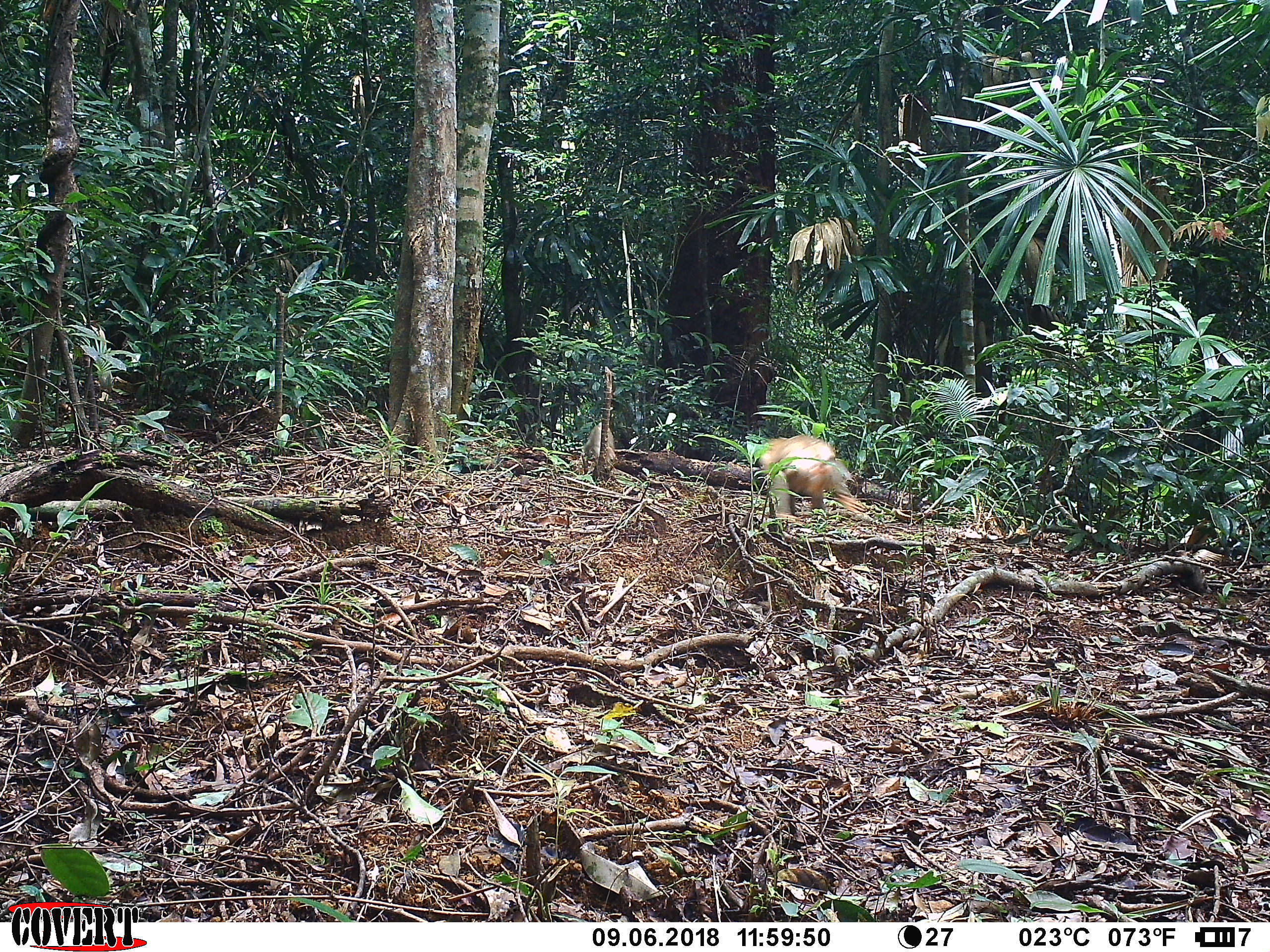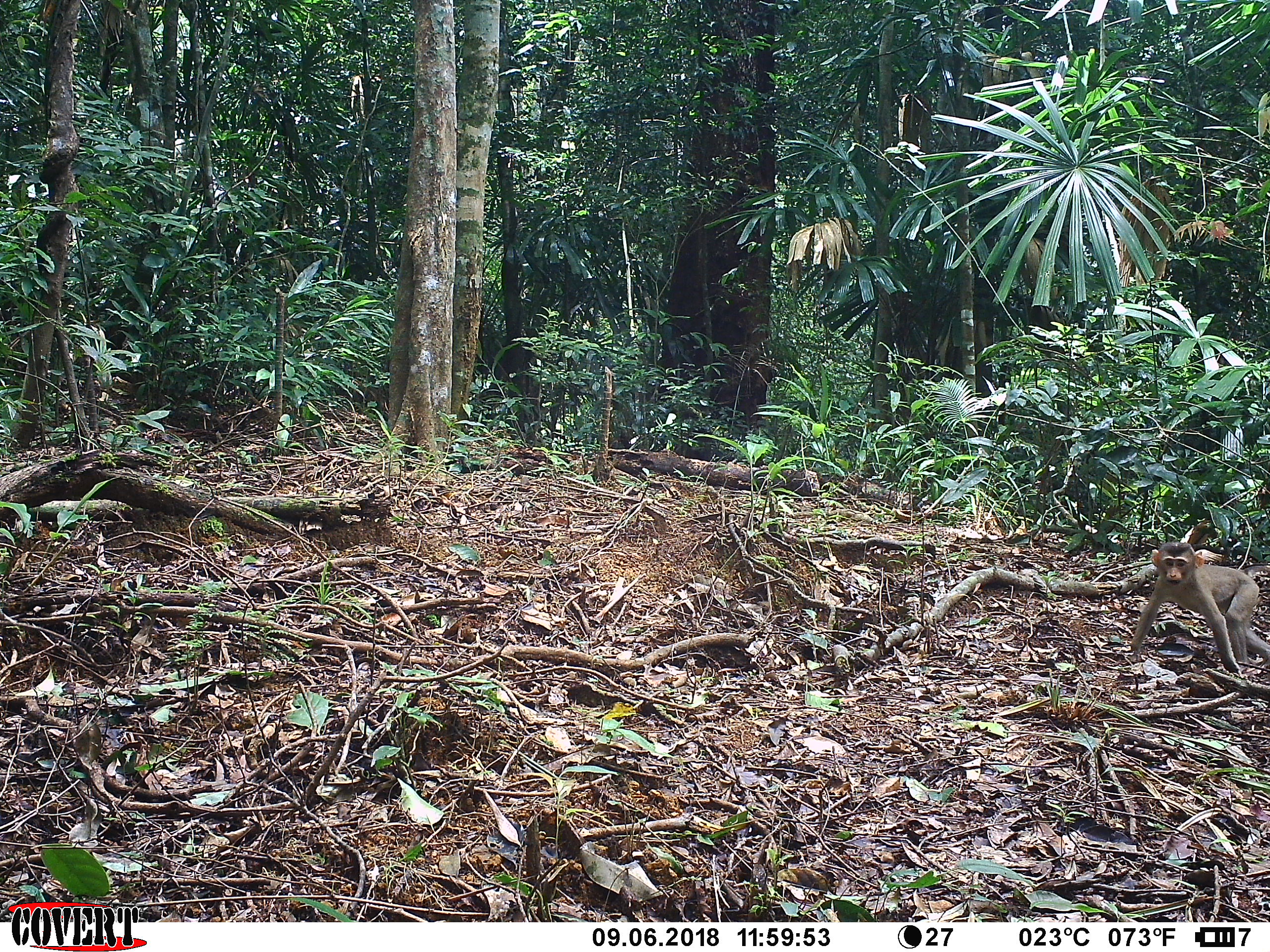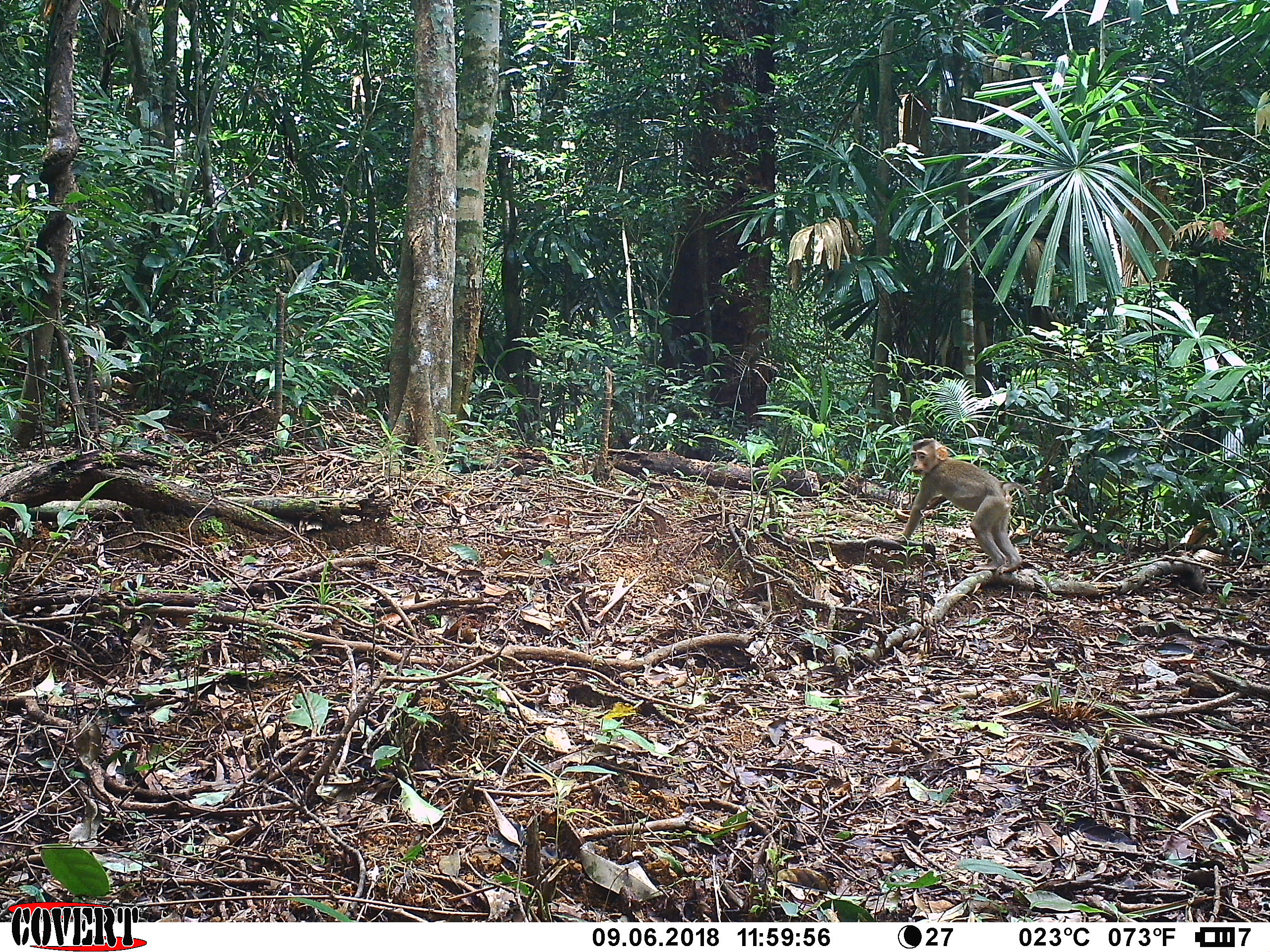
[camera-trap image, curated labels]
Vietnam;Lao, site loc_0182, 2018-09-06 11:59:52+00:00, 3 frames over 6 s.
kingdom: Animalia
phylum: Chordata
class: Mammalia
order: Primates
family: Cercopithecidae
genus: Macaca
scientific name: Macaca nemestrina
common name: pig-tailed macaque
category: pig tailed macaque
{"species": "pig tailed macaque (pig-tailed macaque) (Macaca nemestrina)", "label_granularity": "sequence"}